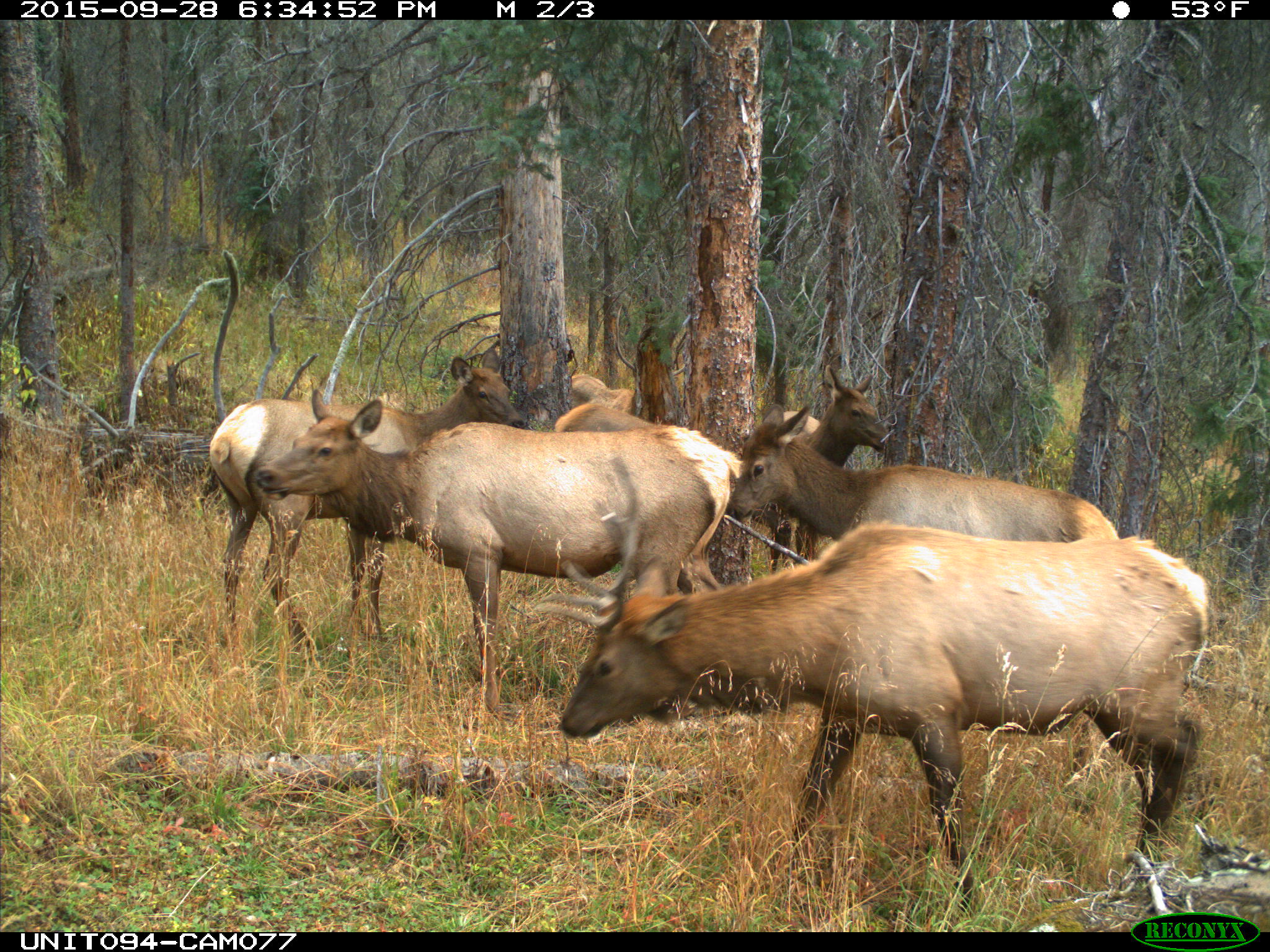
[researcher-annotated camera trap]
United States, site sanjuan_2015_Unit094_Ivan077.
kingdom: Animalia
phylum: Chordata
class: Mammalia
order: Artiodactyla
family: Cervidae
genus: Cervus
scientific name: Cervus elaphus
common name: red deer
Cervus elaphus (red deer).